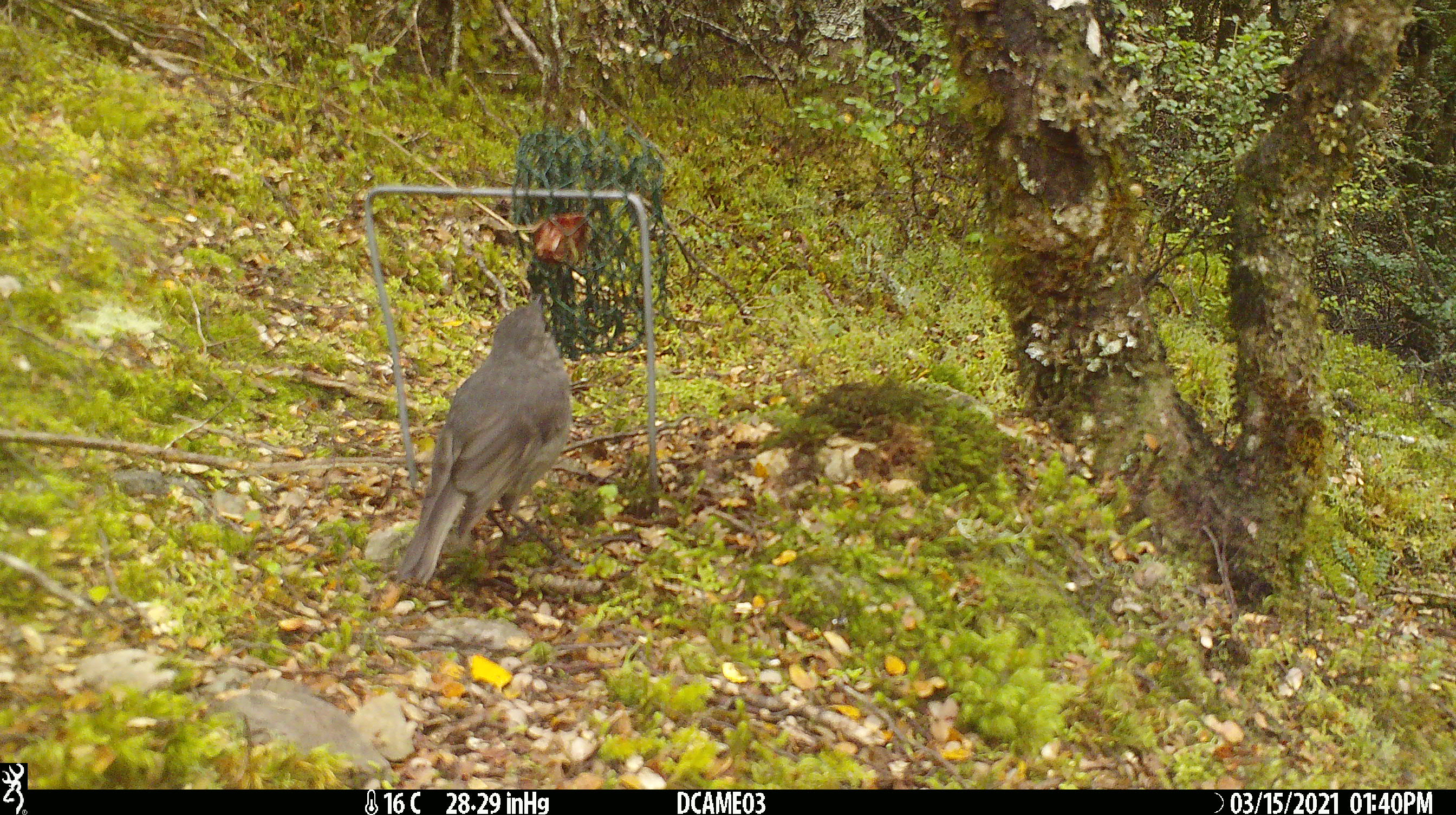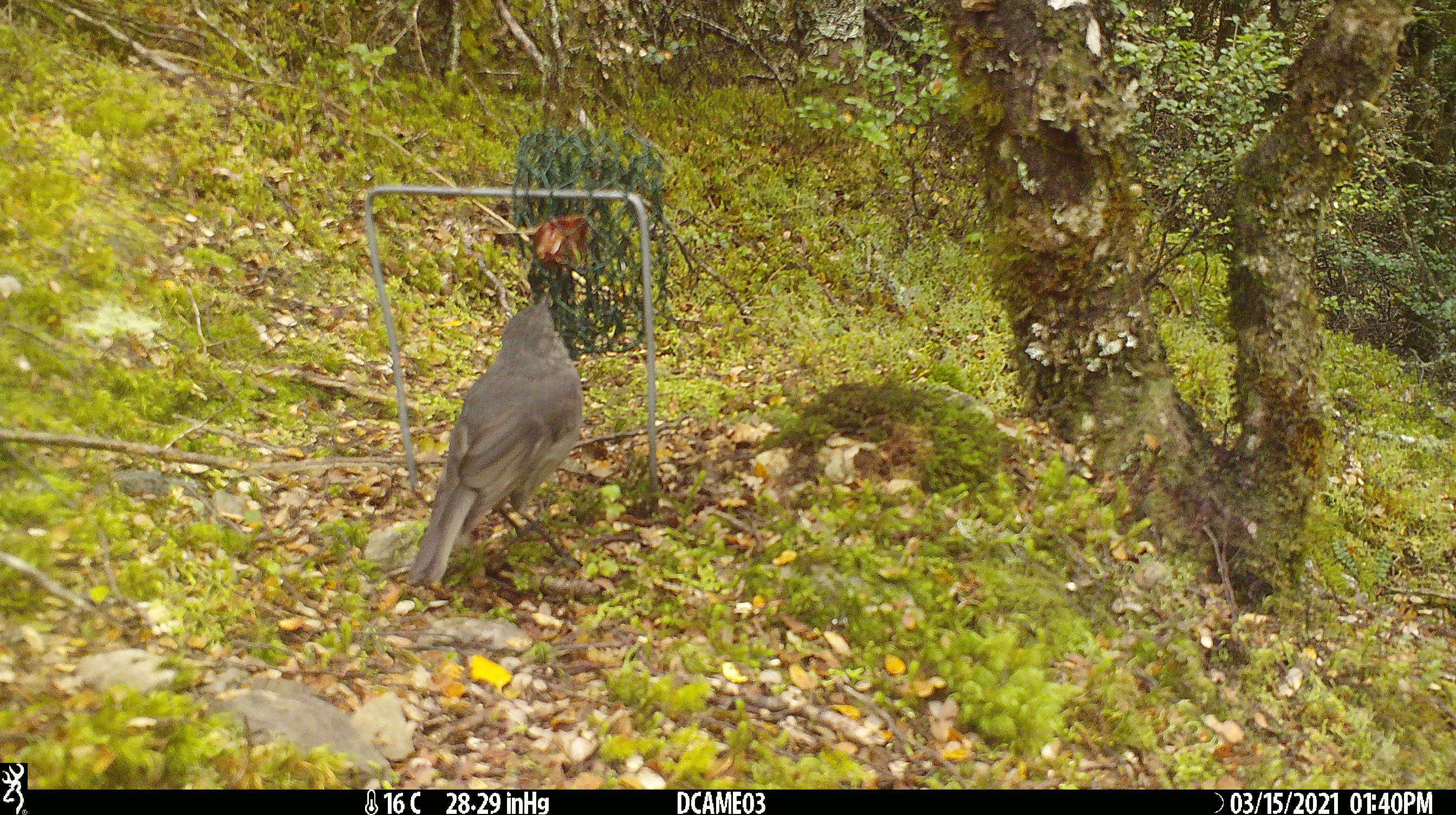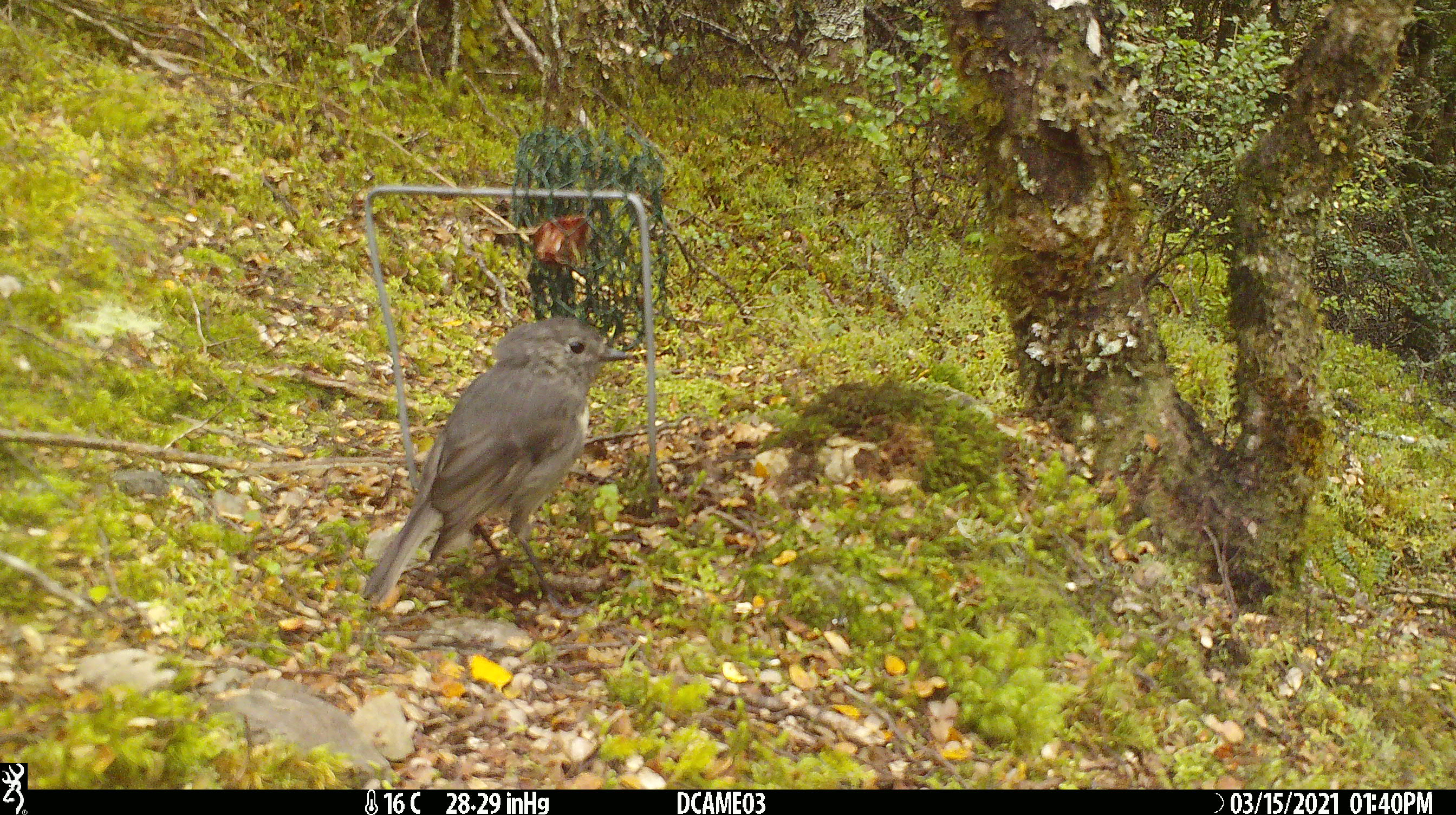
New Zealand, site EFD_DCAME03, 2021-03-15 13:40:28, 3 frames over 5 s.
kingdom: Animalia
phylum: Chordata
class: Aves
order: Passeriformes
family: Petroicidae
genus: Petroica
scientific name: Petroica australis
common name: new zealand robin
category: robin